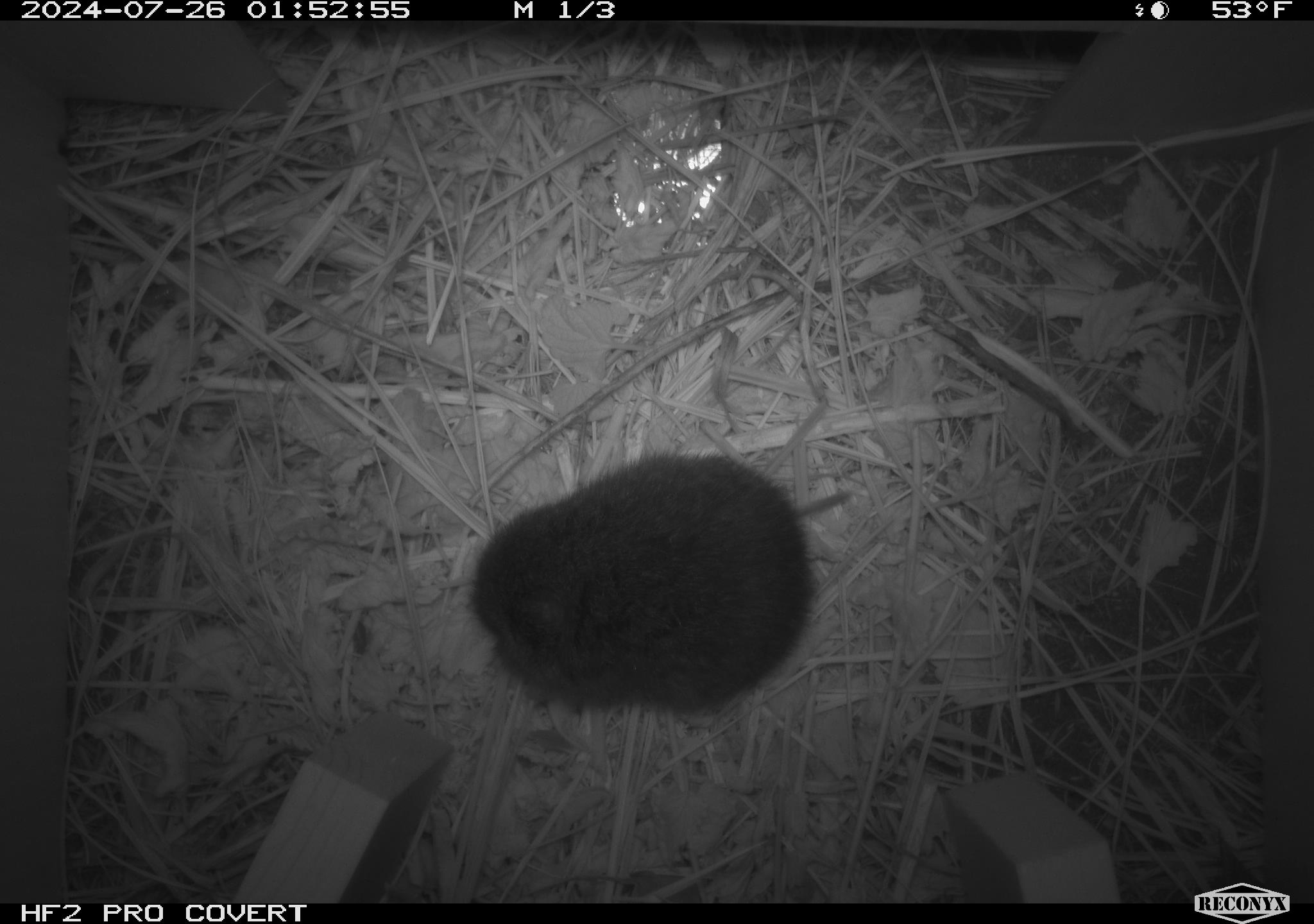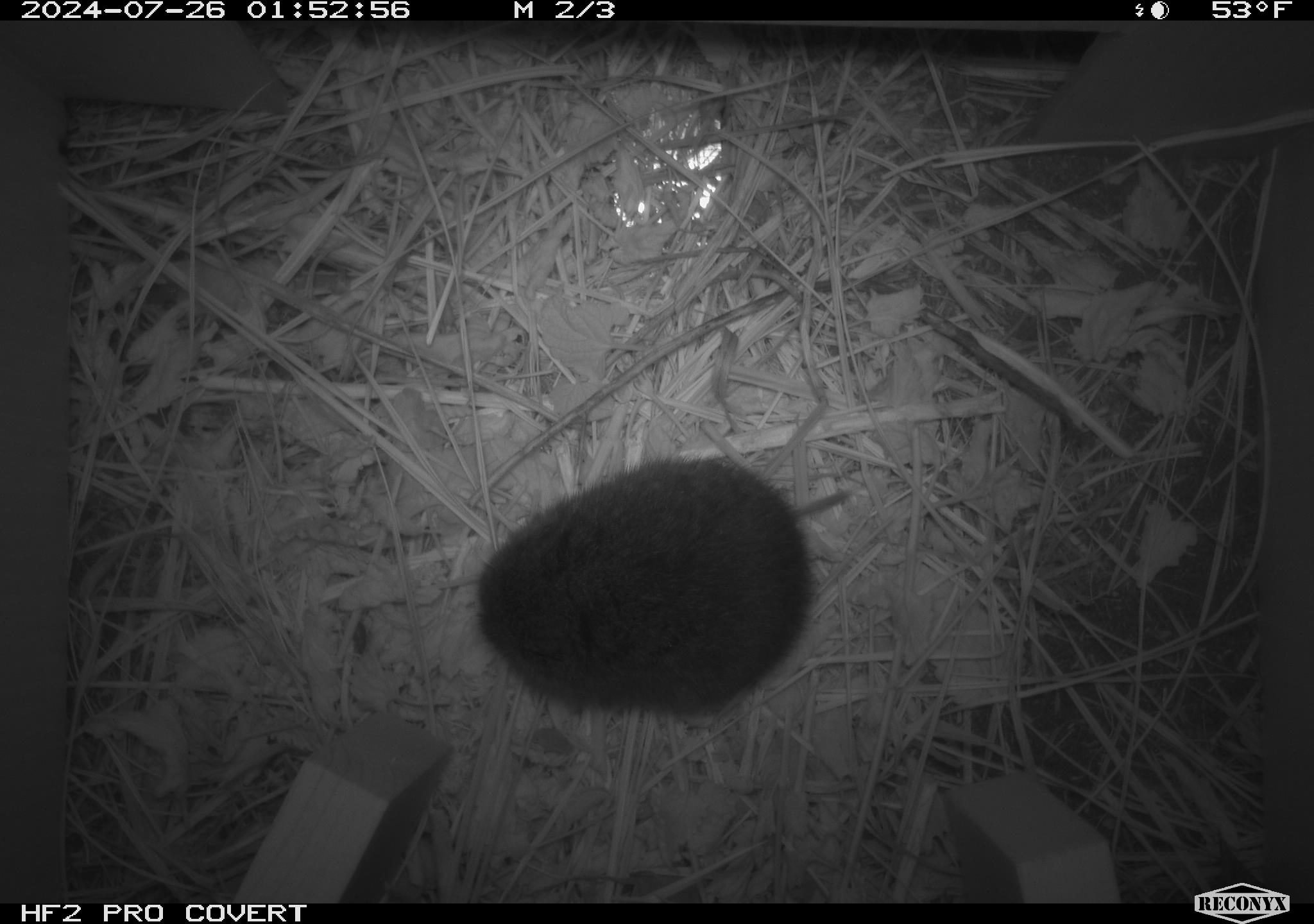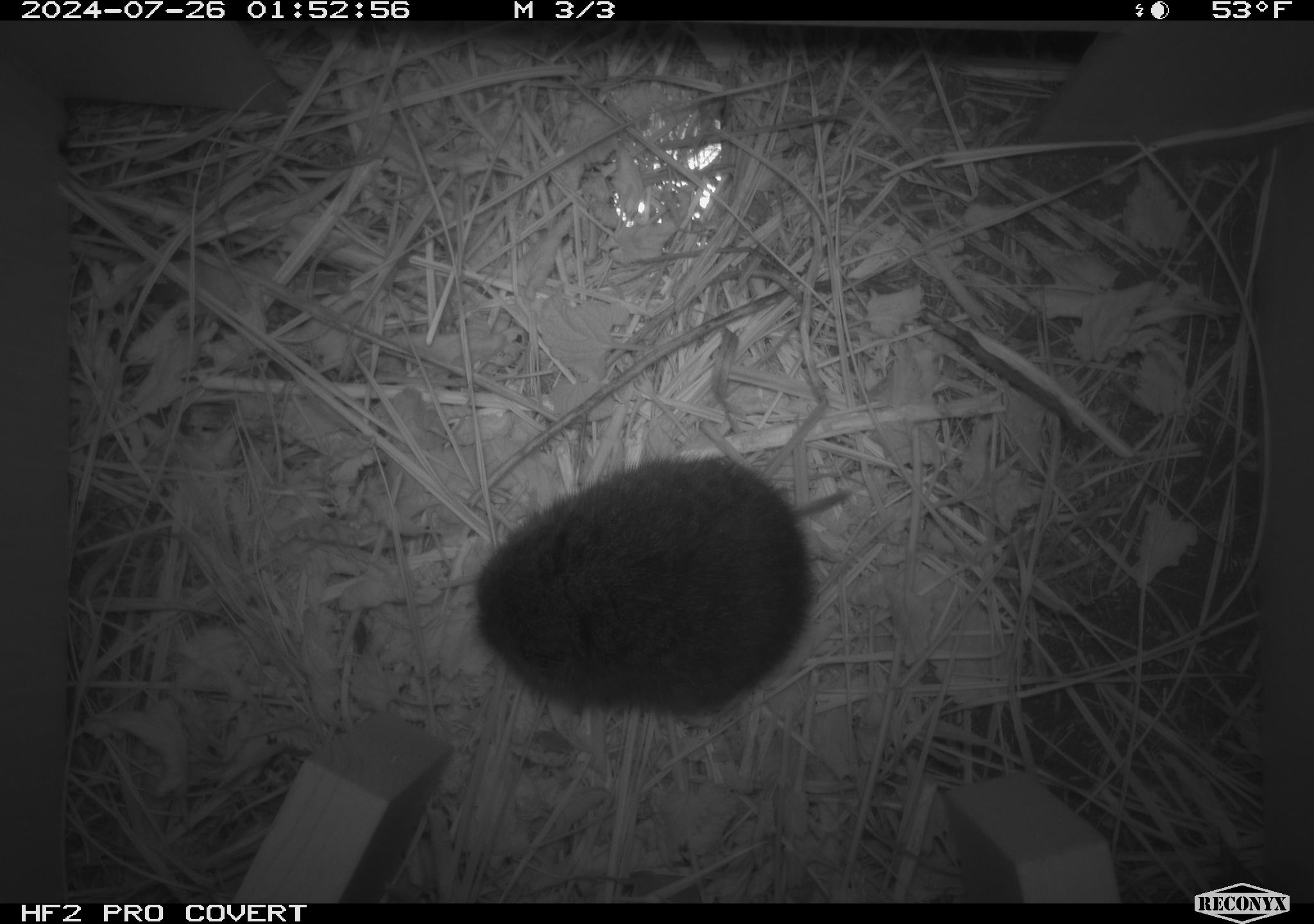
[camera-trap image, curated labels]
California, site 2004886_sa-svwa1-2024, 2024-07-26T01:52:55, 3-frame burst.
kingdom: Animalia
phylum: Chordata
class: Mammalia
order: Rodentia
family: Cricetidae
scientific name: Arvicolinae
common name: voles, lemmings, and muskrats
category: arvicolinae subfamily